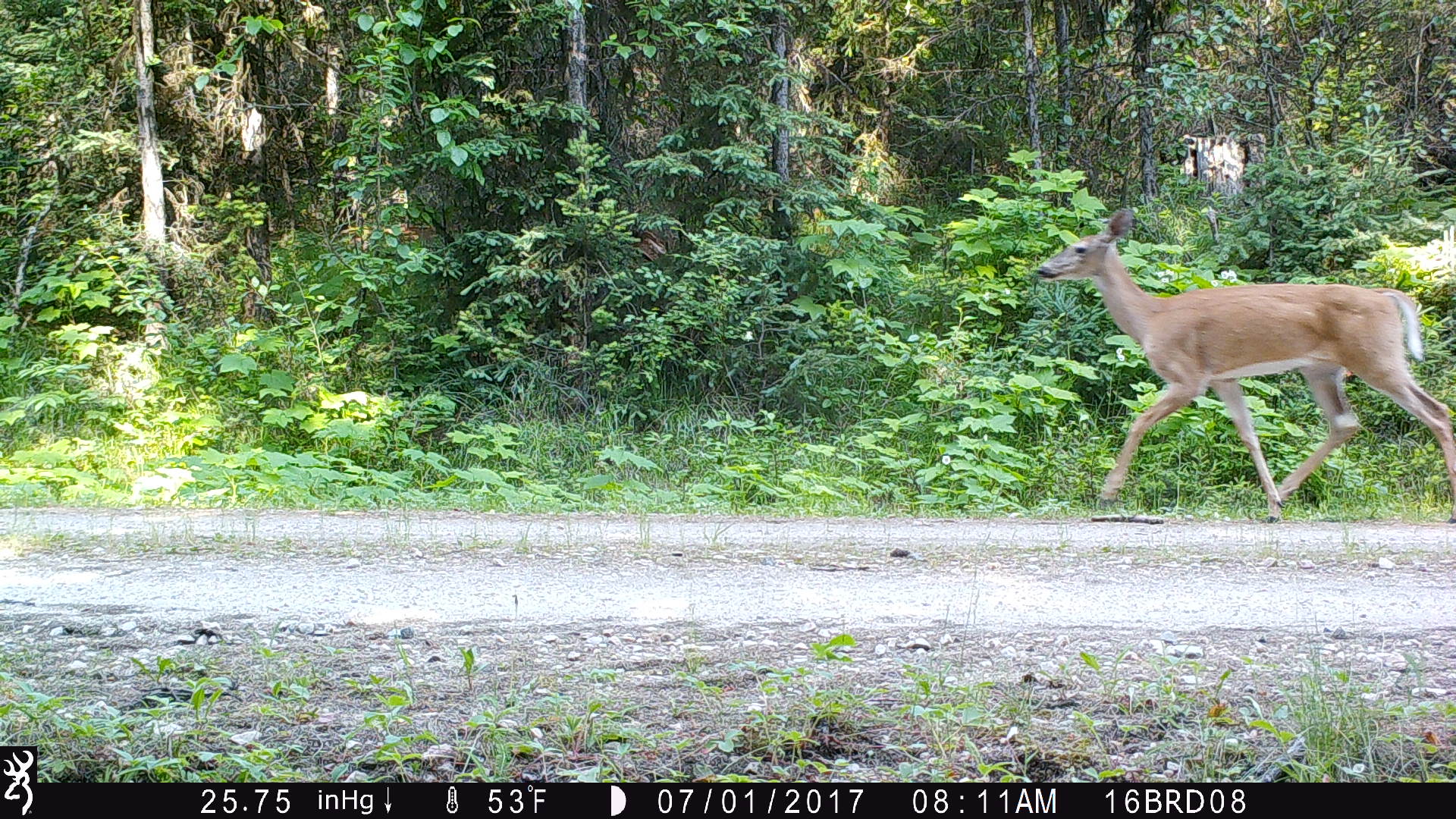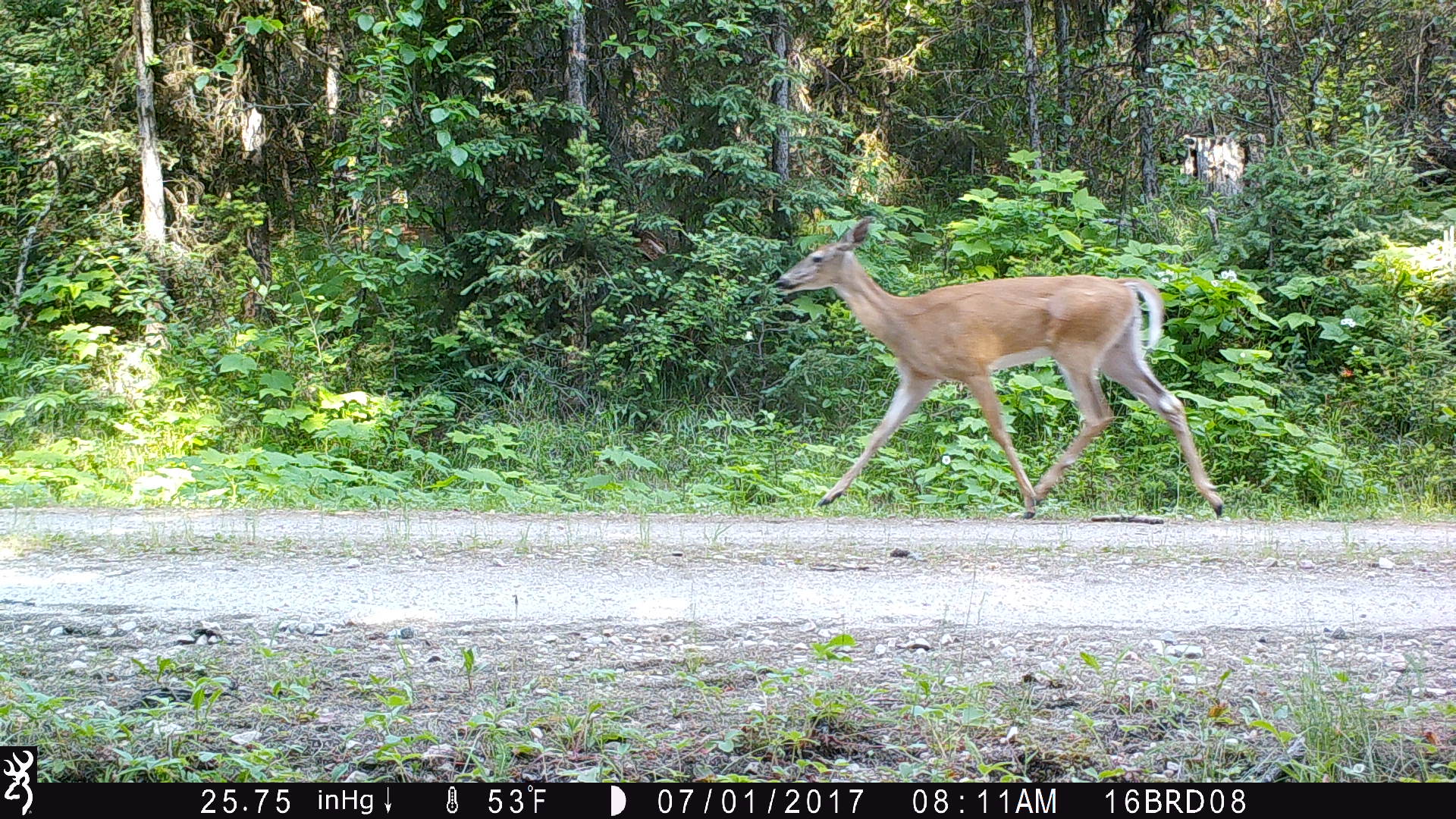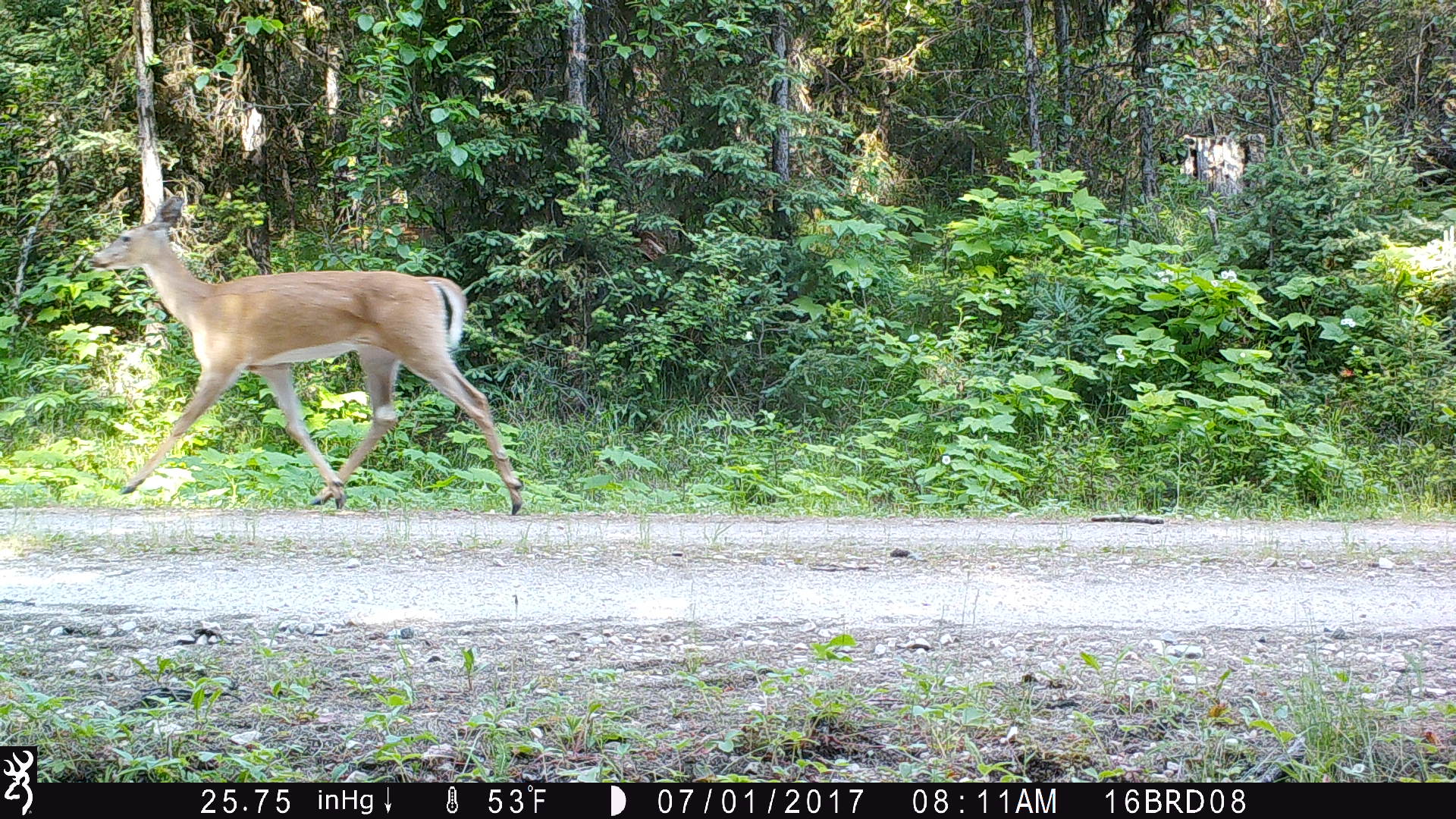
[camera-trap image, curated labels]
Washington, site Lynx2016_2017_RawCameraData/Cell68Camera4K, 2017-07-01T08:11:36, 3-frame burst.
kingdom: Animalia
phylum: Chordata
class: Mammalia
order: Artiodactyla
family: Cervidae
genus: Odocoileus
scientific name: Odocoileus virginianus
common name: white-tailed deer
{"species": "Odocoileus virginianus (white-tailed deer)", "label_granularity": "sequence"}